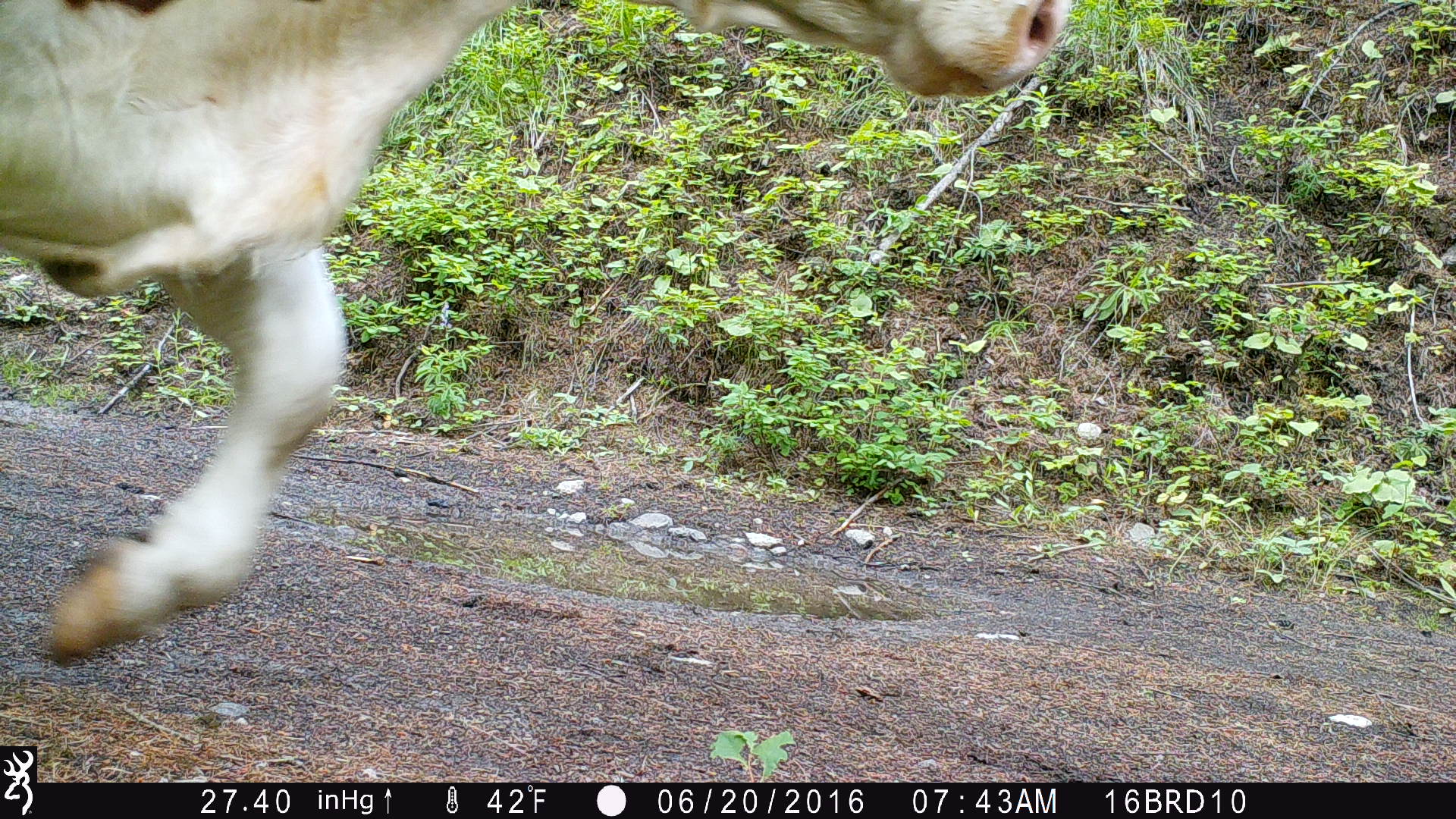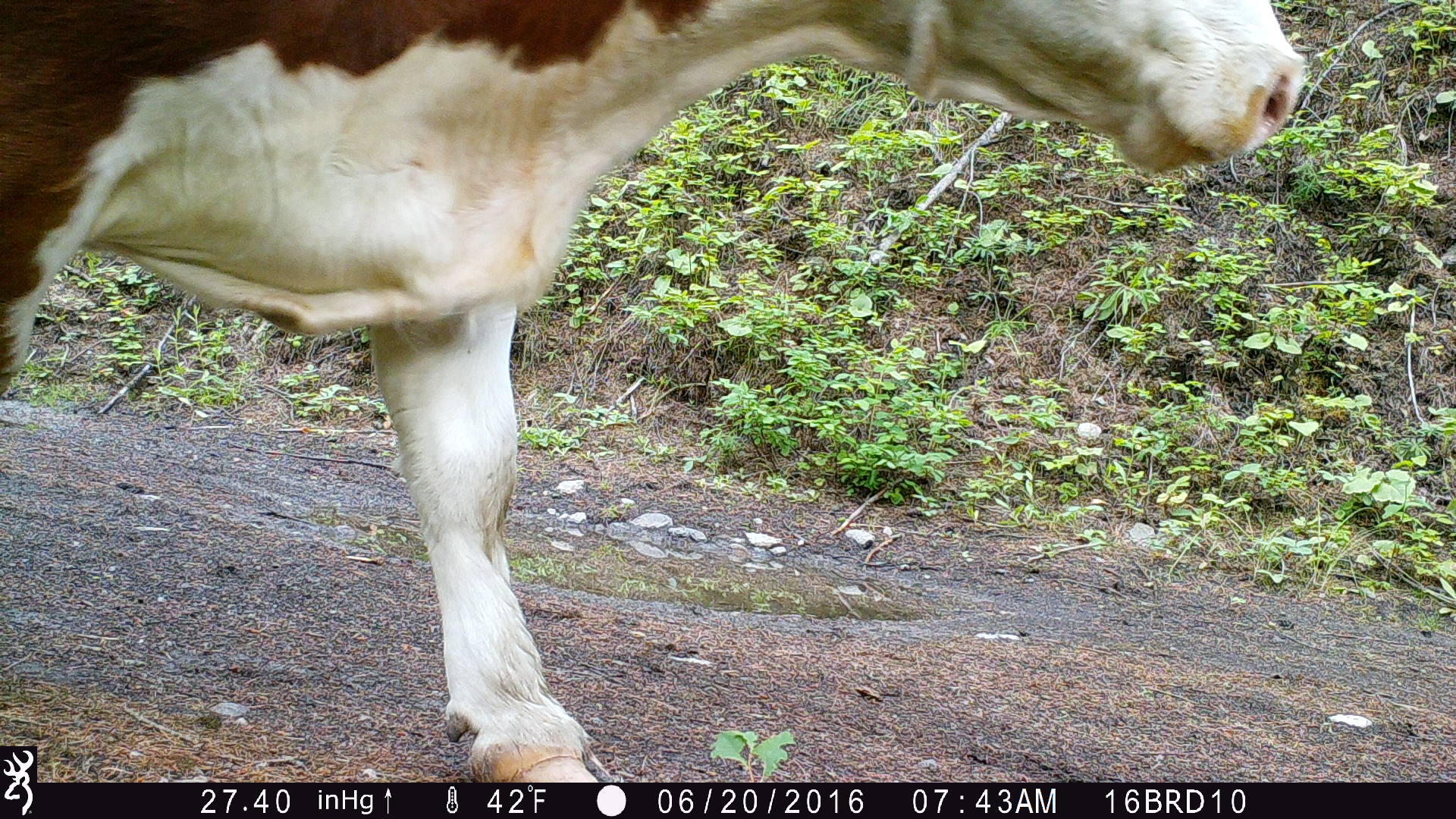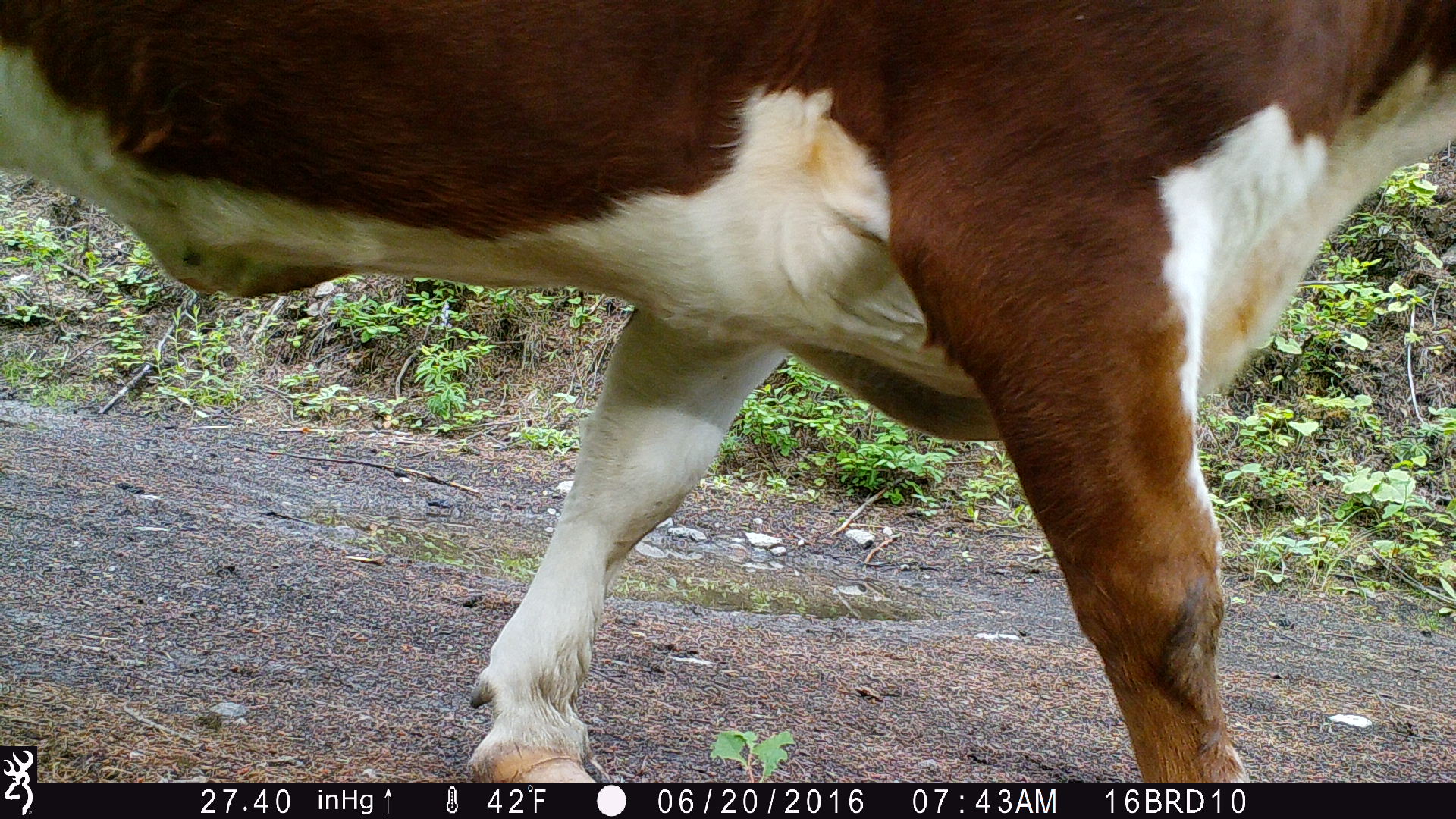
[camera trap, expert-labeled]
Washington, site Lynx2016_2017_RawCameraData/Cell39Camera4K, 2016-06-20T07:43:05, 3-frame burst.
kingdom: Animalia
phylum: Chordata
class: Mammalia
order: Artiodactyla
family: Bovidae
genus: Bos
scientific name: Bos taurus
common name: domestic cattle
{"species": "domestic cattle (Bos taurus)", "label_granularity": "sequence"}